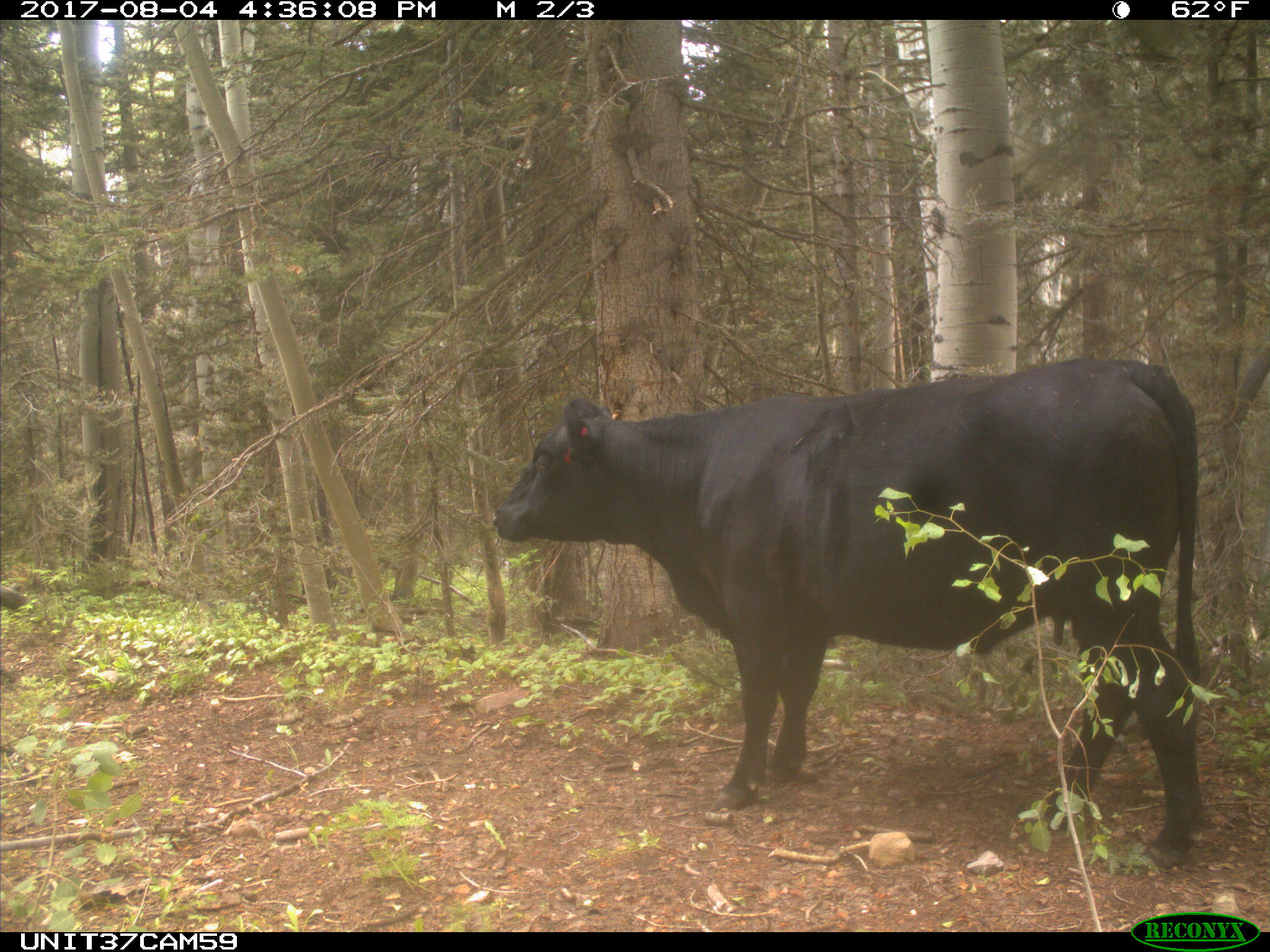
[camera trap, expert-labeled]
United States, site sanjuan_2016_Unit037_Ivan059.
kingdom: Animalia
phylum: Chordata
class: Mammalia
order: Artiodactyla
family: Bovidae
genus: Bos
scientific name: Bos taurus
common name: domestic cow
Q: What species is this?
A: Bos taurus (domestic cow).